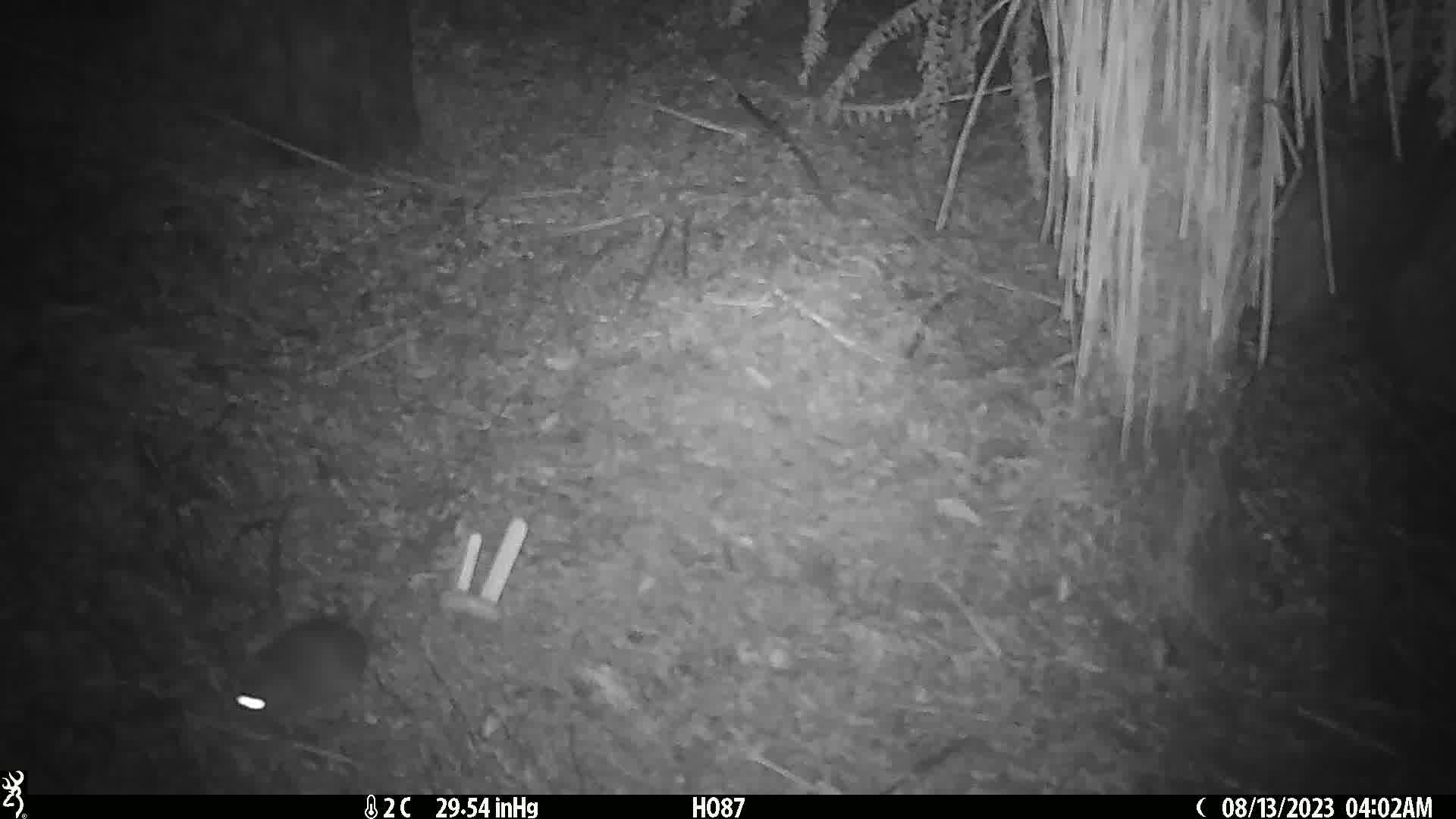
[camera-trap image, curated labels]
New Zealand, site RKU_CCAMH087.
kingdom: Animalia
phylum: Chordata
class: Mammalia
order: Rodentia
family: Muridae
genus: Rattus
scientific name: Rattus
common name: rat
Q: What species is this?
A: Rat (Rattus).